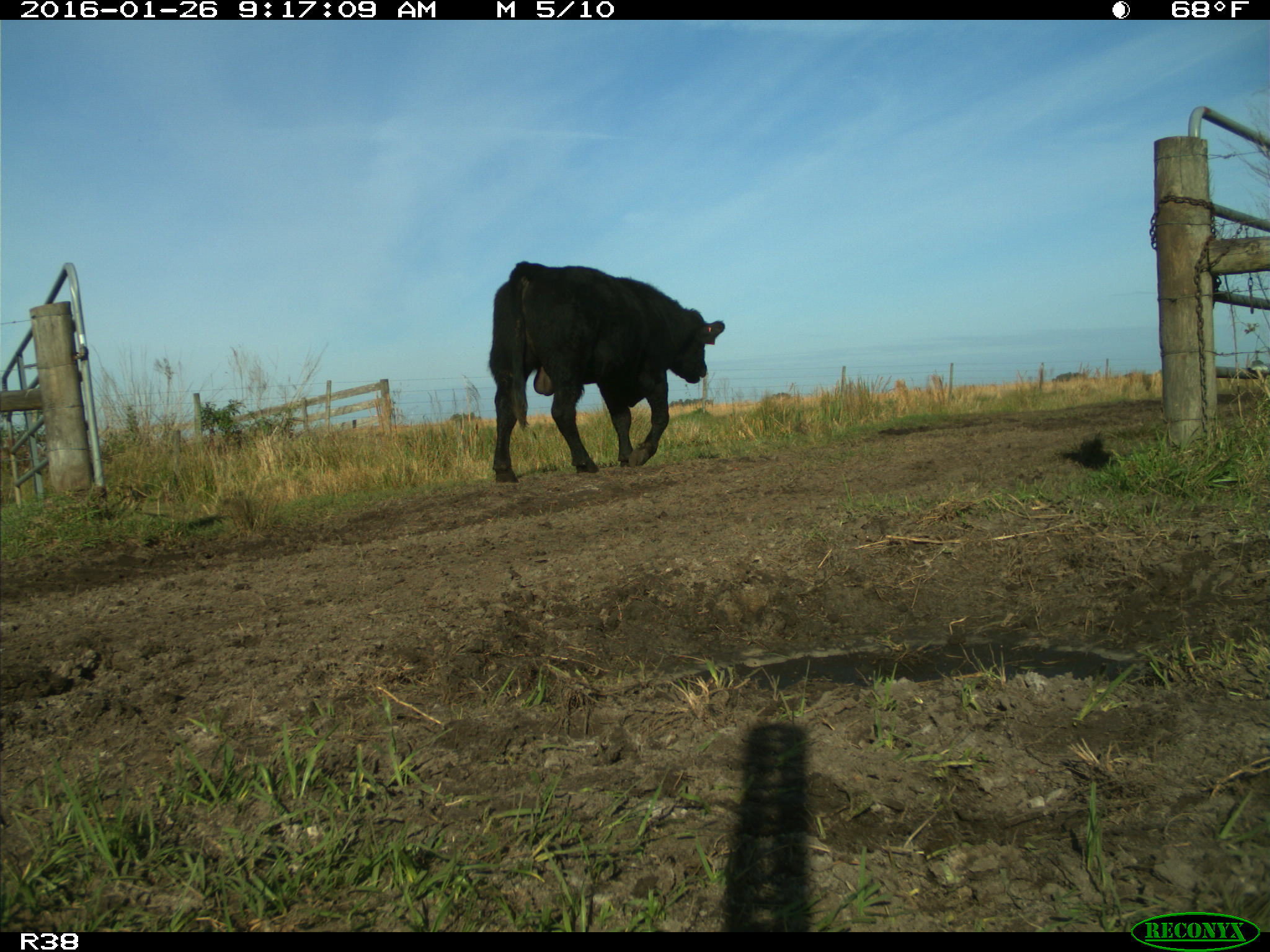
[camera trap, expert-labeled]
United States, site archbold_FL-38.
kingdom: Animalia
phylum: Chordata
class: Mammalia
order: Artiodactyla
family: Bovidae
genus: Bos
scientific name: Bos taurus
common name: domestic cow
Bos taurus (domestic cow).